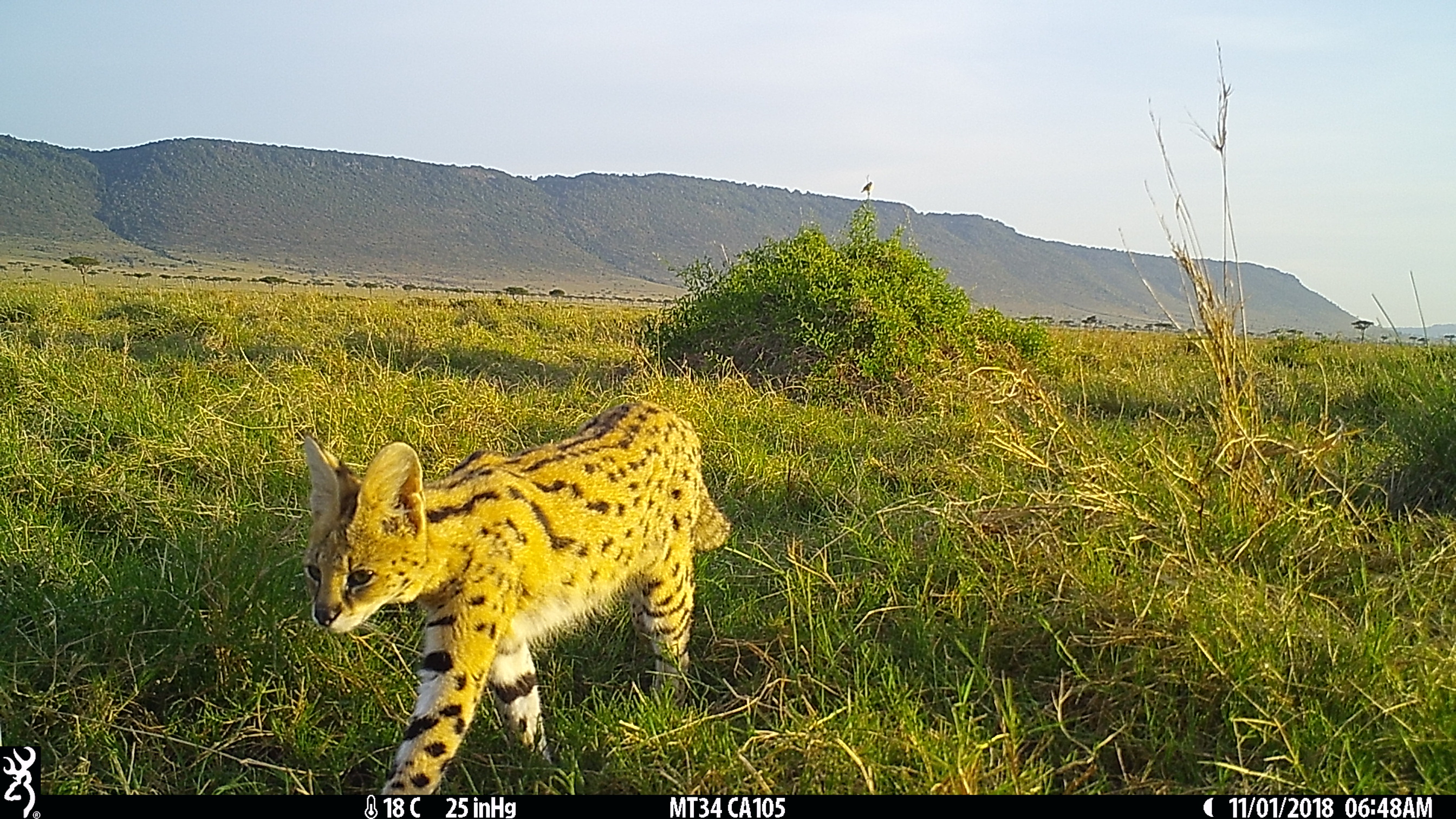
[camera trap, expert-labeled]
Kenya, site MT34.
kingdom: Animalia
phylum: Chordata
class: Mammalia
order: Carnivora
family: Felidae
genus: Leptailurus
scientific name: Leptailurus serval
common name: serval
Serval (Leptailurus serval).